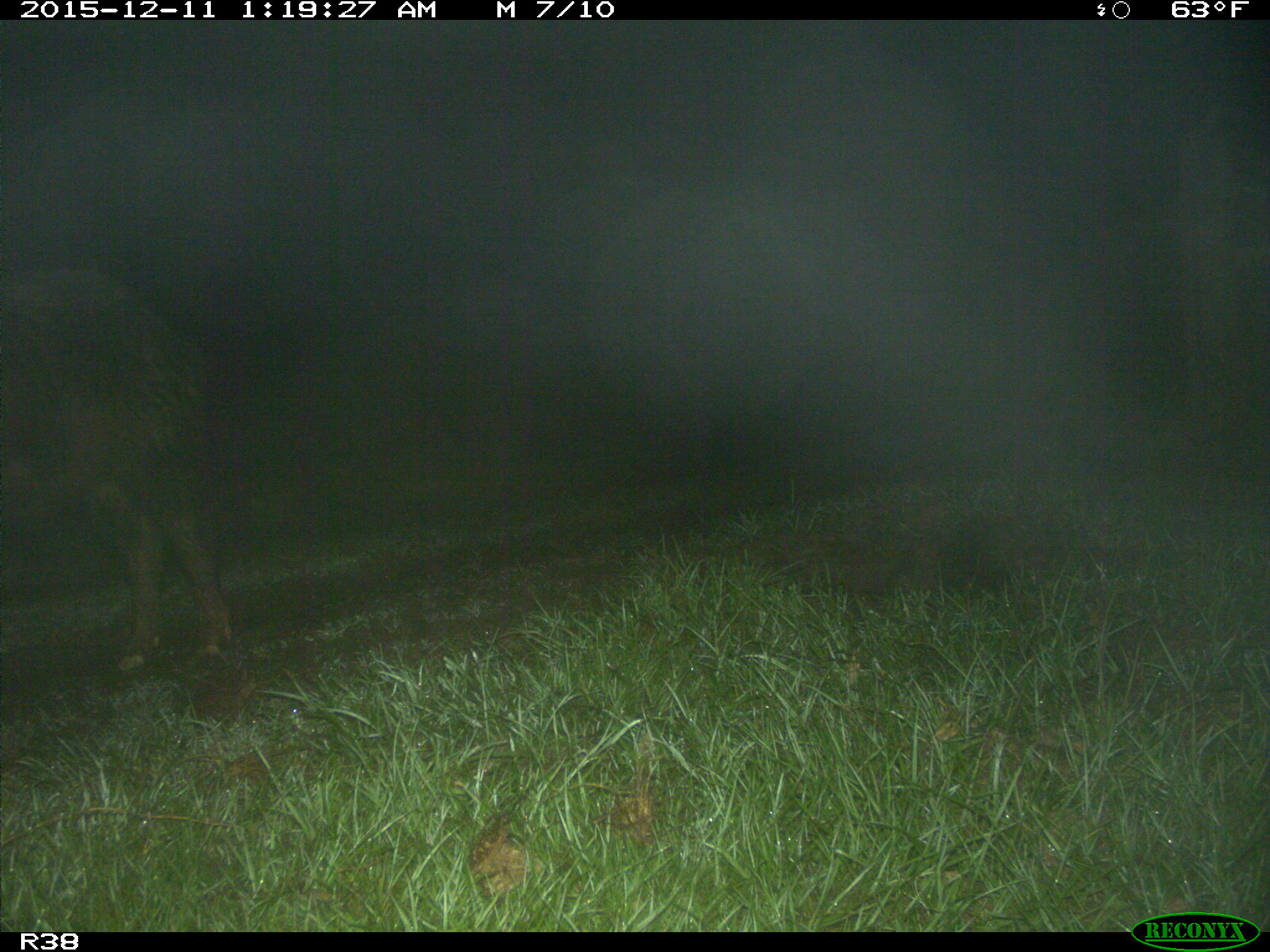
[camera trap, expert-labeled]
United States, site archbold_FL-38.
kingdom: Animalia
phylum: Chordata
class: Mammalia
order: Artiodactyla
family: Suidae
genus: Sus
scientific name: Sus scrofa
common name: wild boar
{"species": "Sus scrofa (wild boar)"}